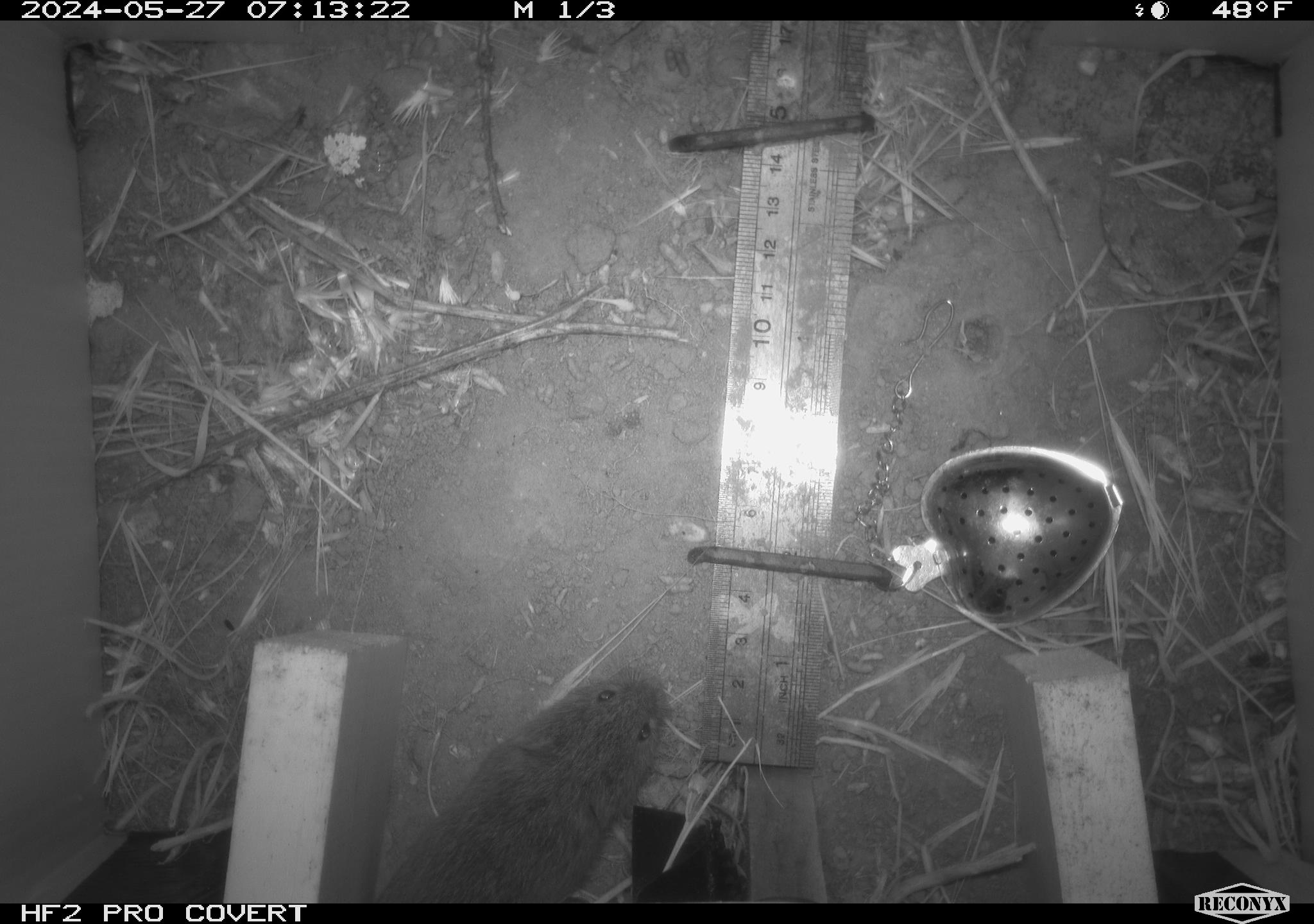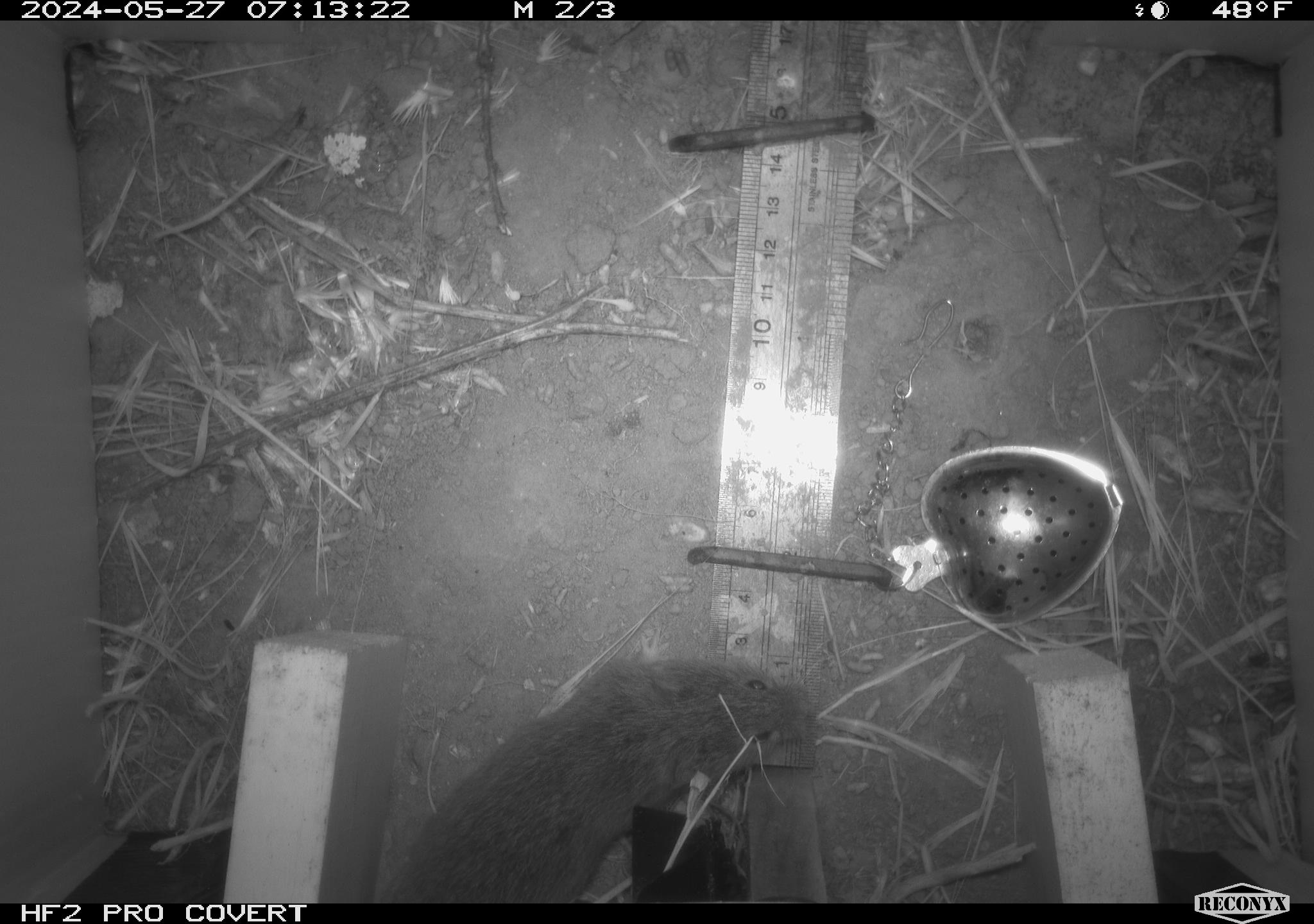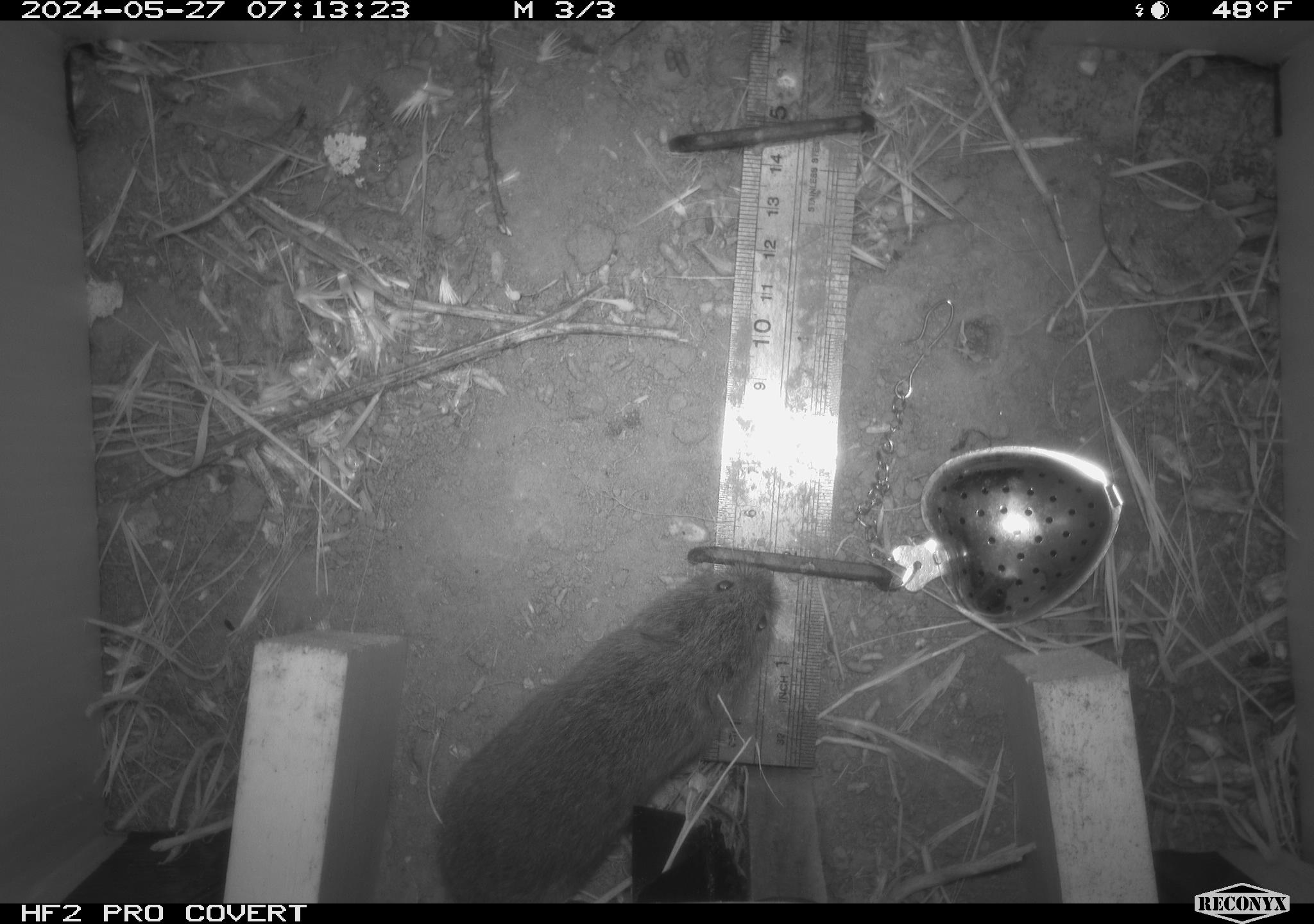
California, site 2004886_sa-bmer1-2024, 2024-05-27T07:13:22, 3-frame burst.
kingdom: Animalia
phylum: Chordata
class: Mammalia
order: Rodentia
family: Cricetidae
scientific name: Arvicolinae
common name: voles, lemmings, and muskrats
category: arvicolinae subfamily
Arvicolinae subfamily (voles, lemmings, and muskrats) (Arvicolinae).